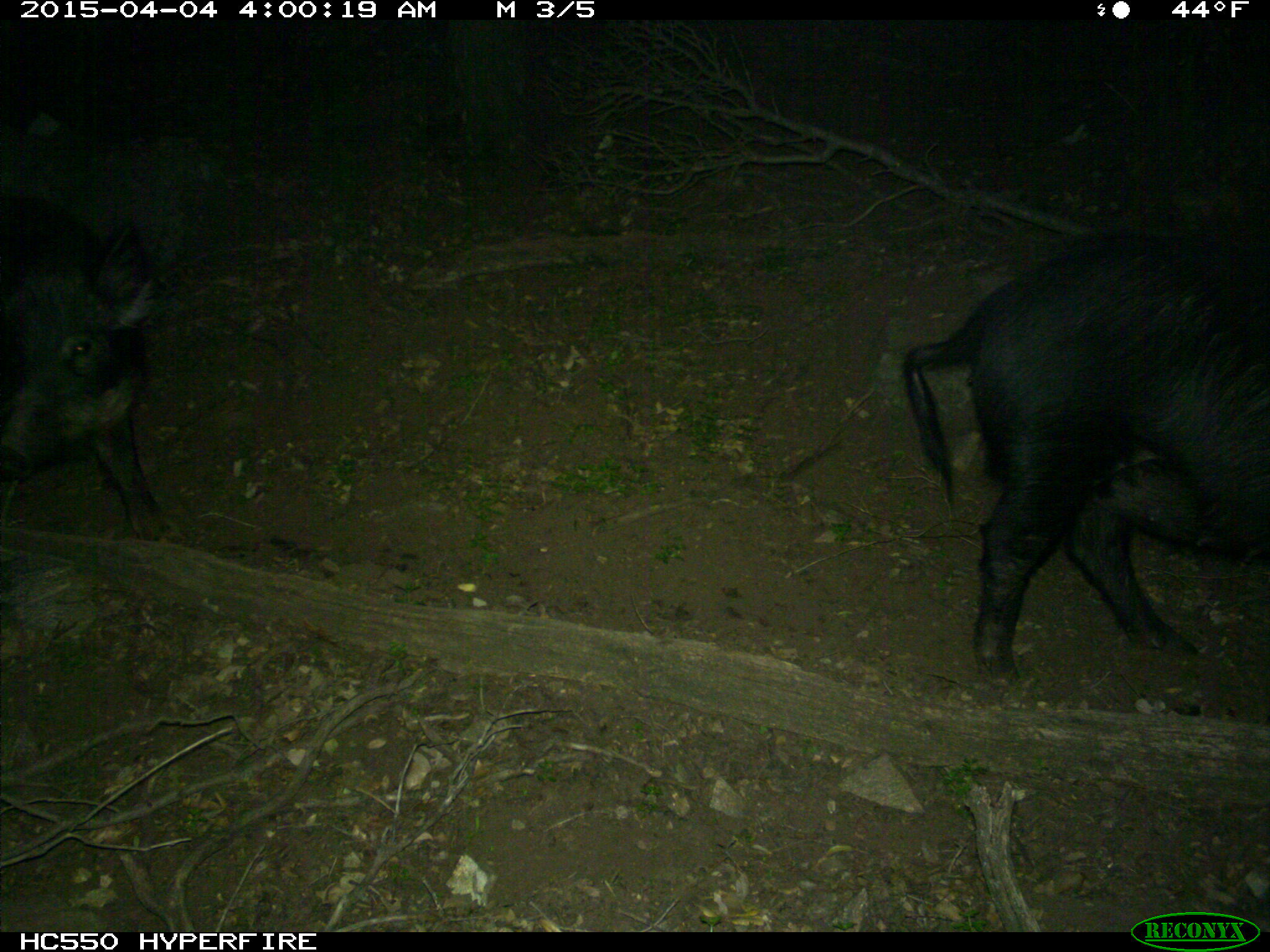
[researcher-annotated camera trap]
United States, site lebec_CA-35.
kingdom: Animalia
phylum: Chordata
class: Mammalia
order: Artiodactyla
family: Suidae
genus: Sus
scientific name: Sus scrofa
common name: wild boar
Sus scrofa (wild boar).